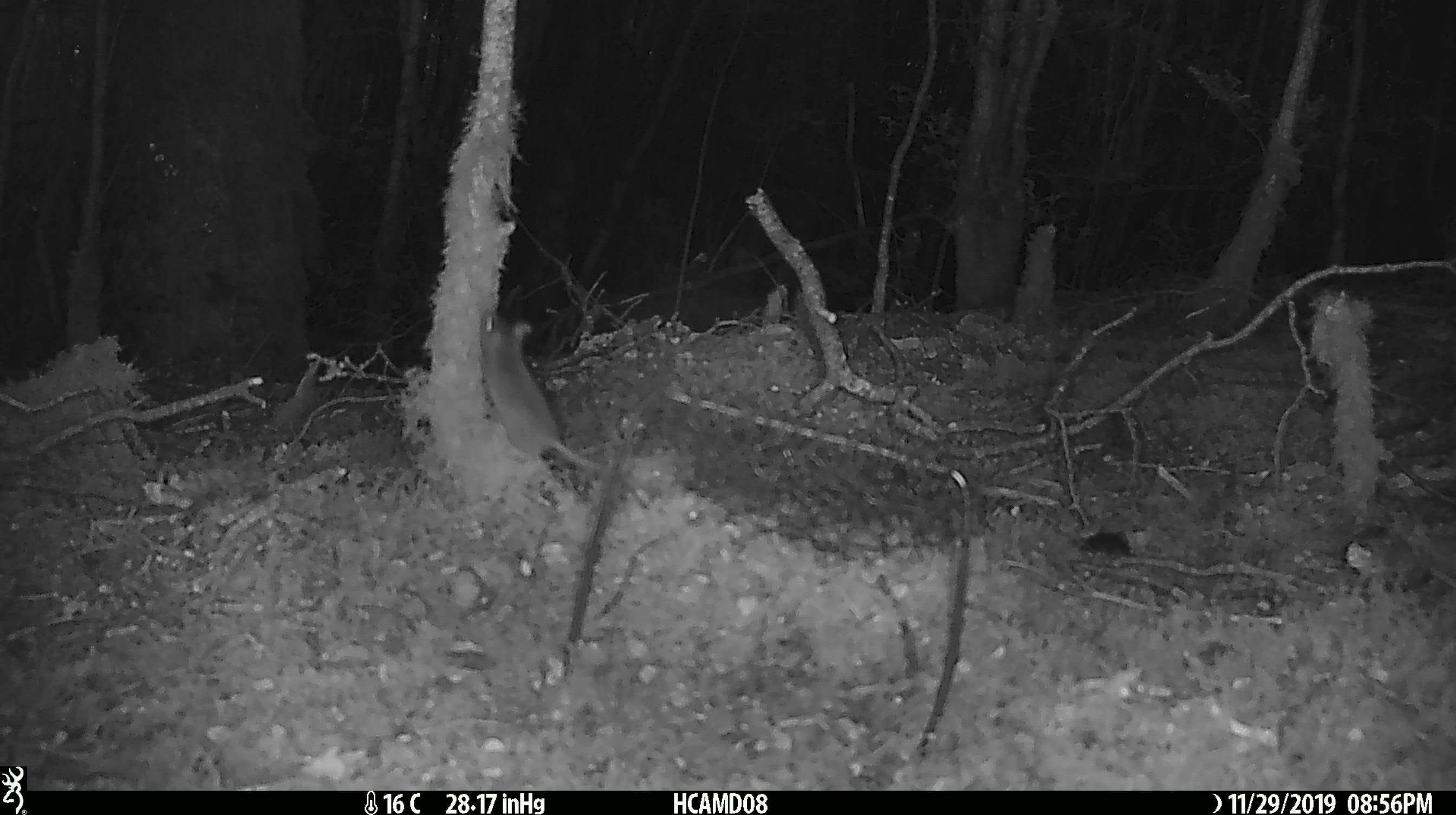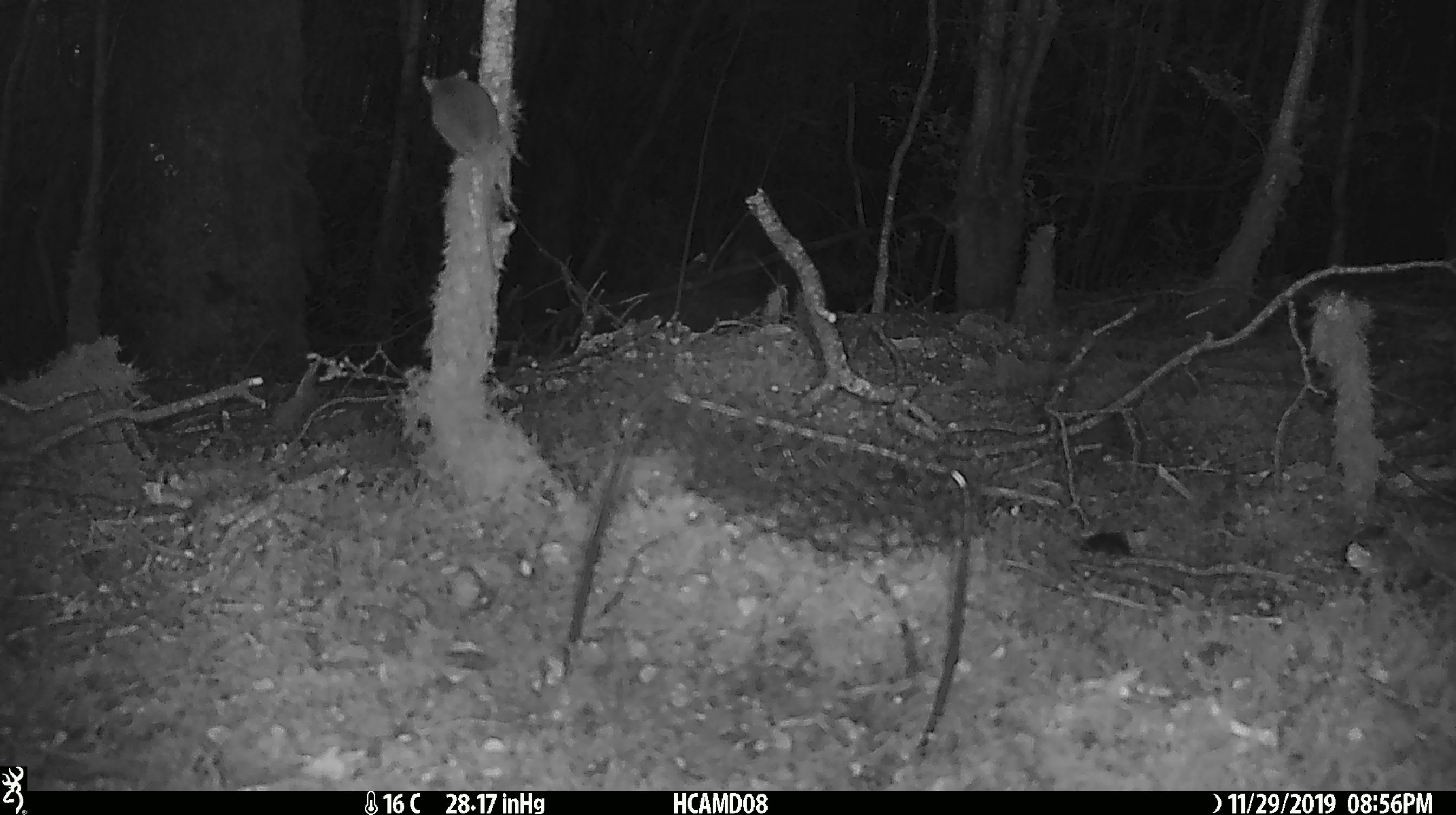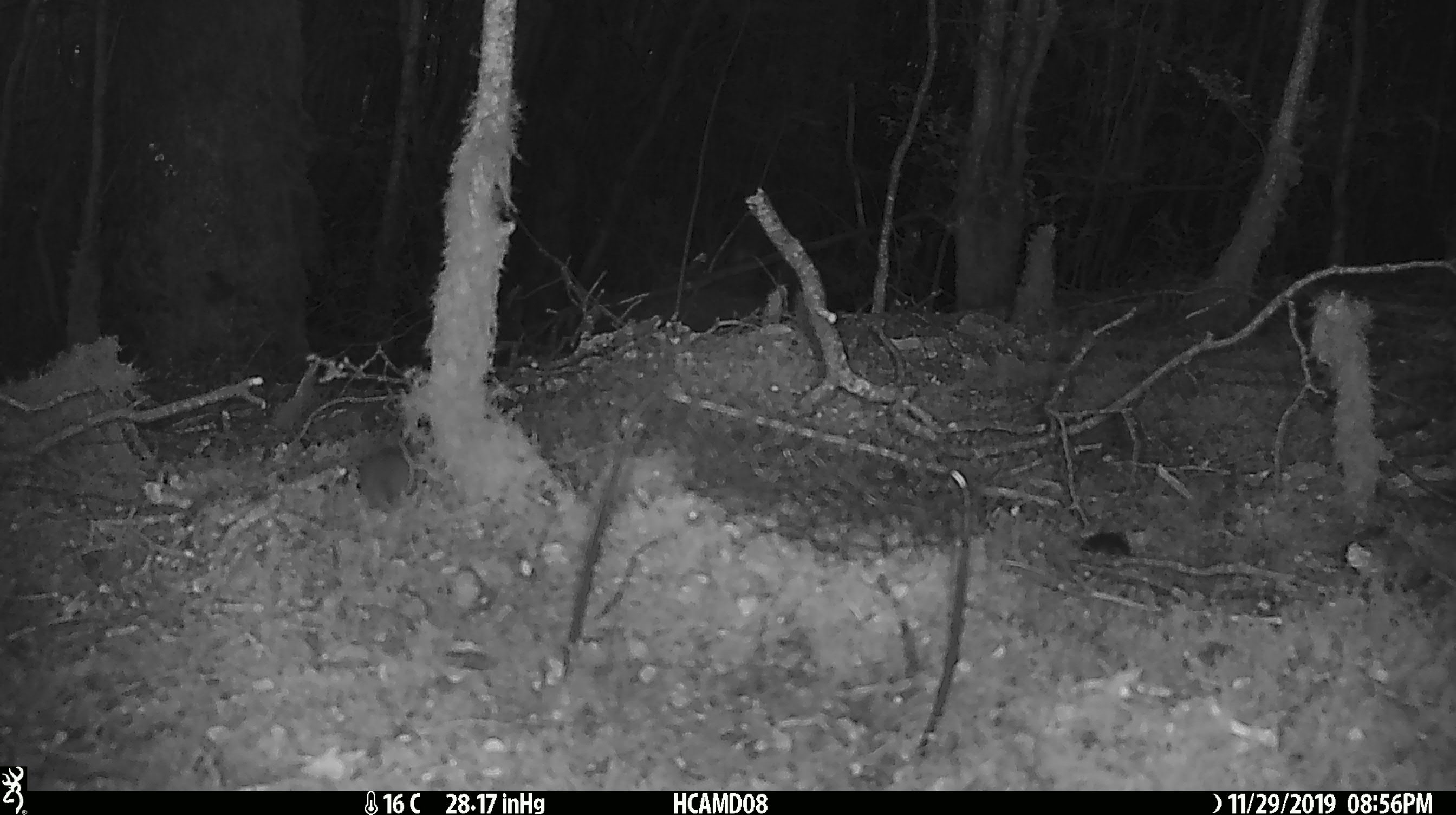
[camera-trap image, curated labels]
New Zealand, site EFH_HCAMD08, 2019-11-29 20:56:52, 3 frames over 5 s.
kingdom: Animalia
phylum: Chordata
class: Mammalia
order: Rodentia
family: Muridae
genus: Mus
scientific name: Mus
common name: mouse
Mouse (Mus).